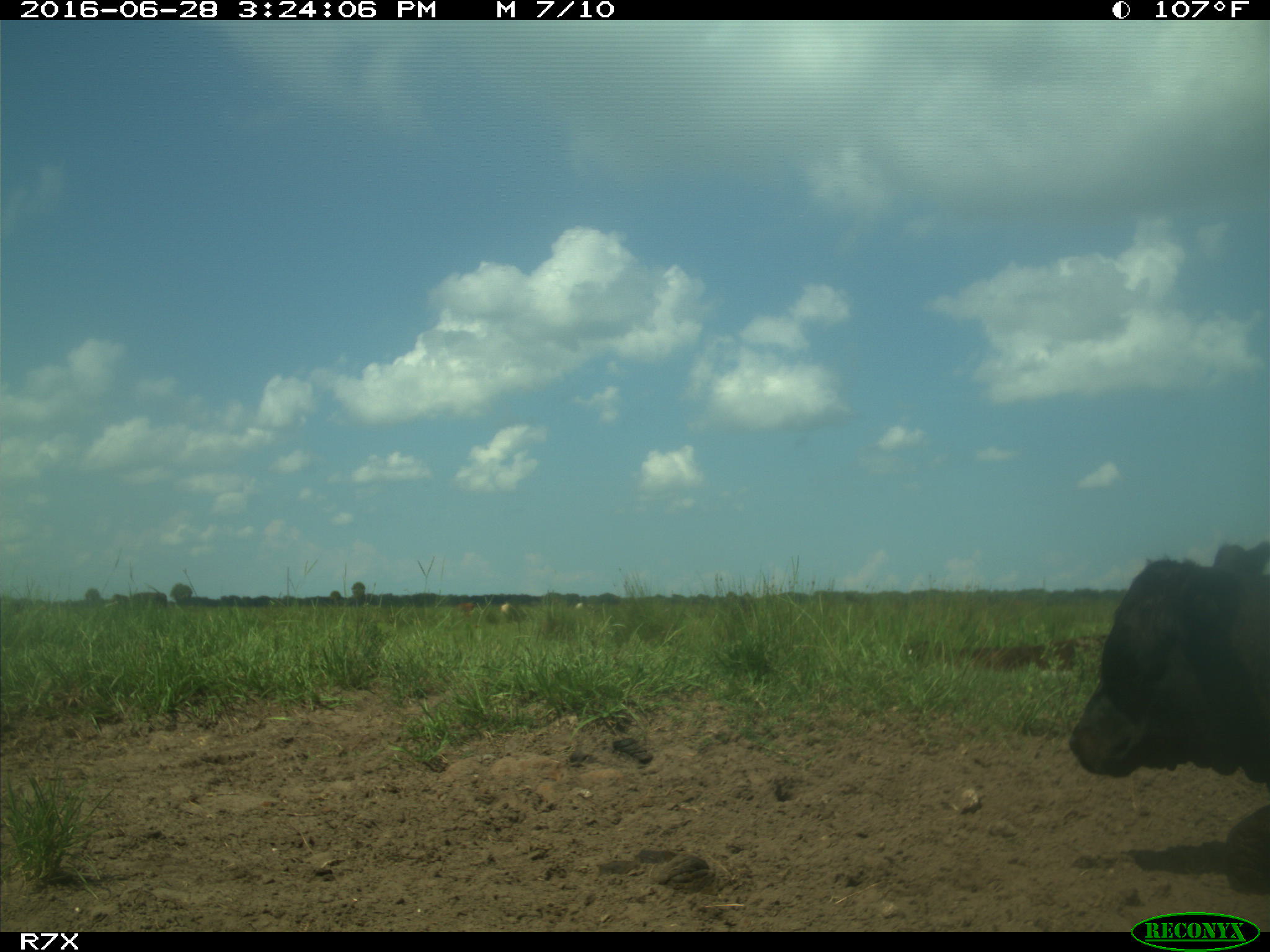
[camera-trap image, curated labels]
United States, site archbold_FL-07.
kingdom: Animalia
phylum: Chordata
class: Mammalia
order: Artiodactyla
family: Bovidae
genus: Bos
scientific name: Bos taurus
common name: domestic cow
Bos taurus (domestic cow).